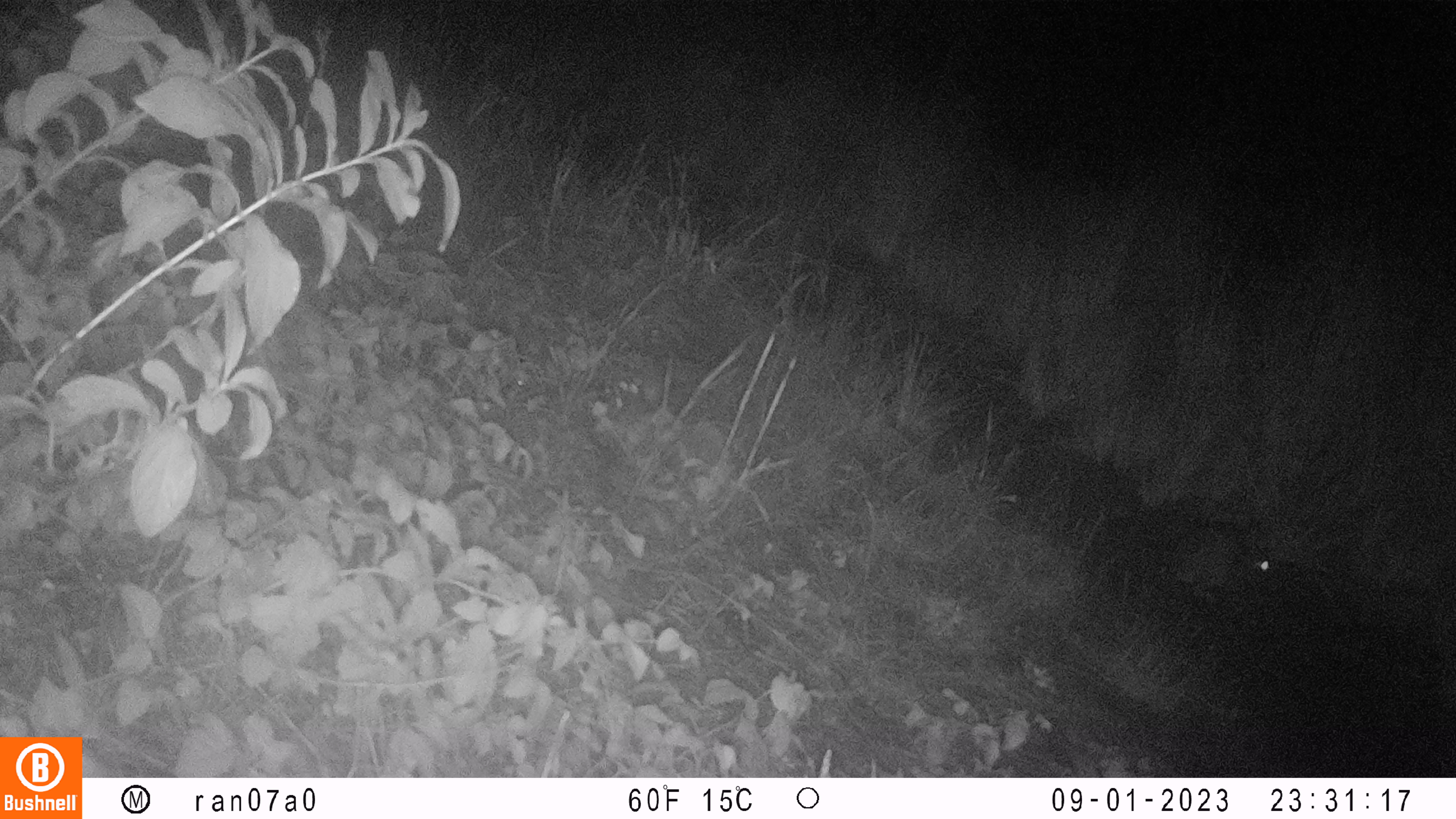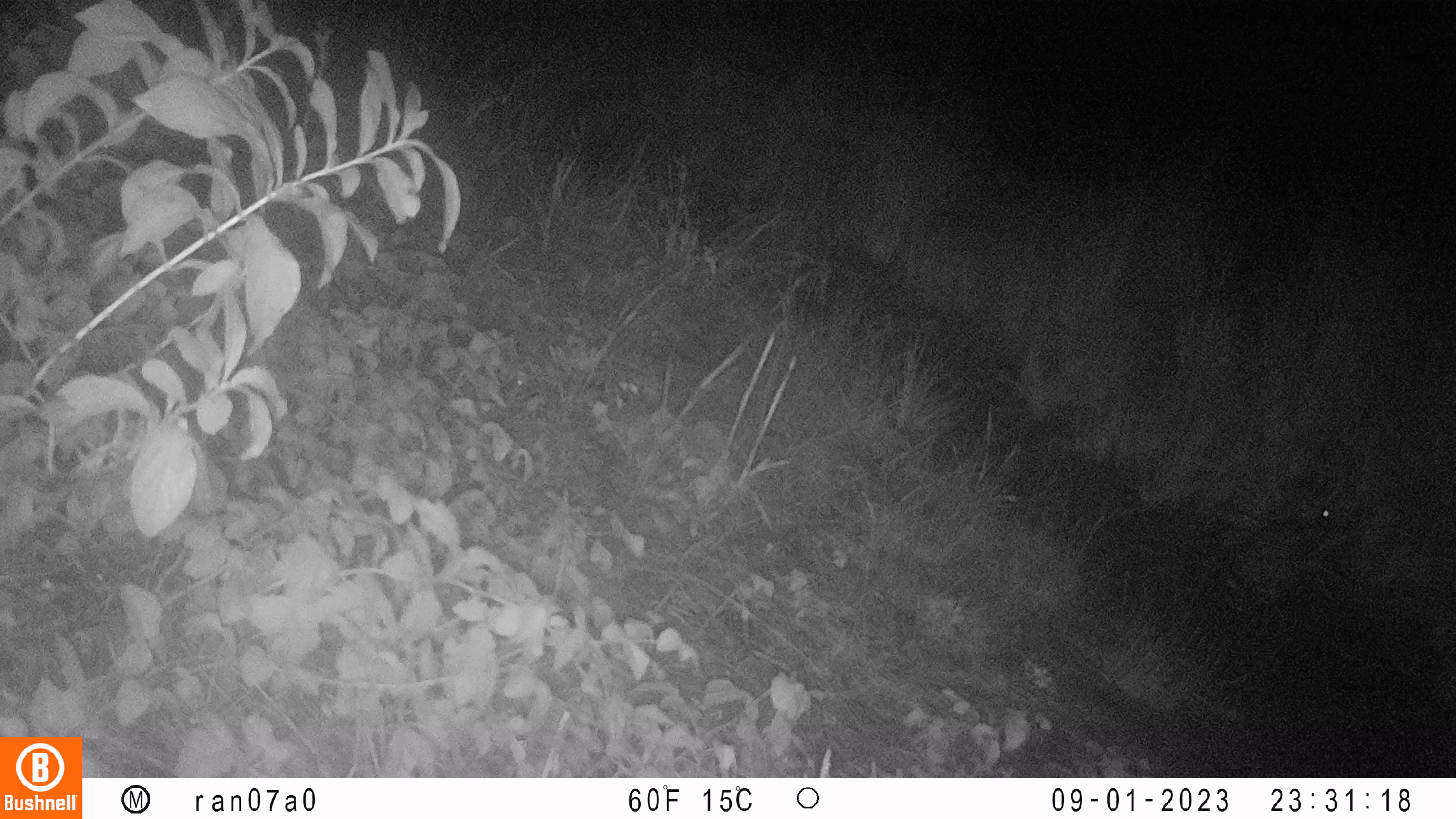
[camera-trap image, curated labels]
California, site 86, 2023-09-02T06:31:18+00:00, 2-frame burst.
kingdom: Animalia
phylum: Chordata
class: Mammalia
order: Lagomorpha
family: Leporidae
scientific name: Leporidae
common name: rabbit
Rabbit (Leporidae).